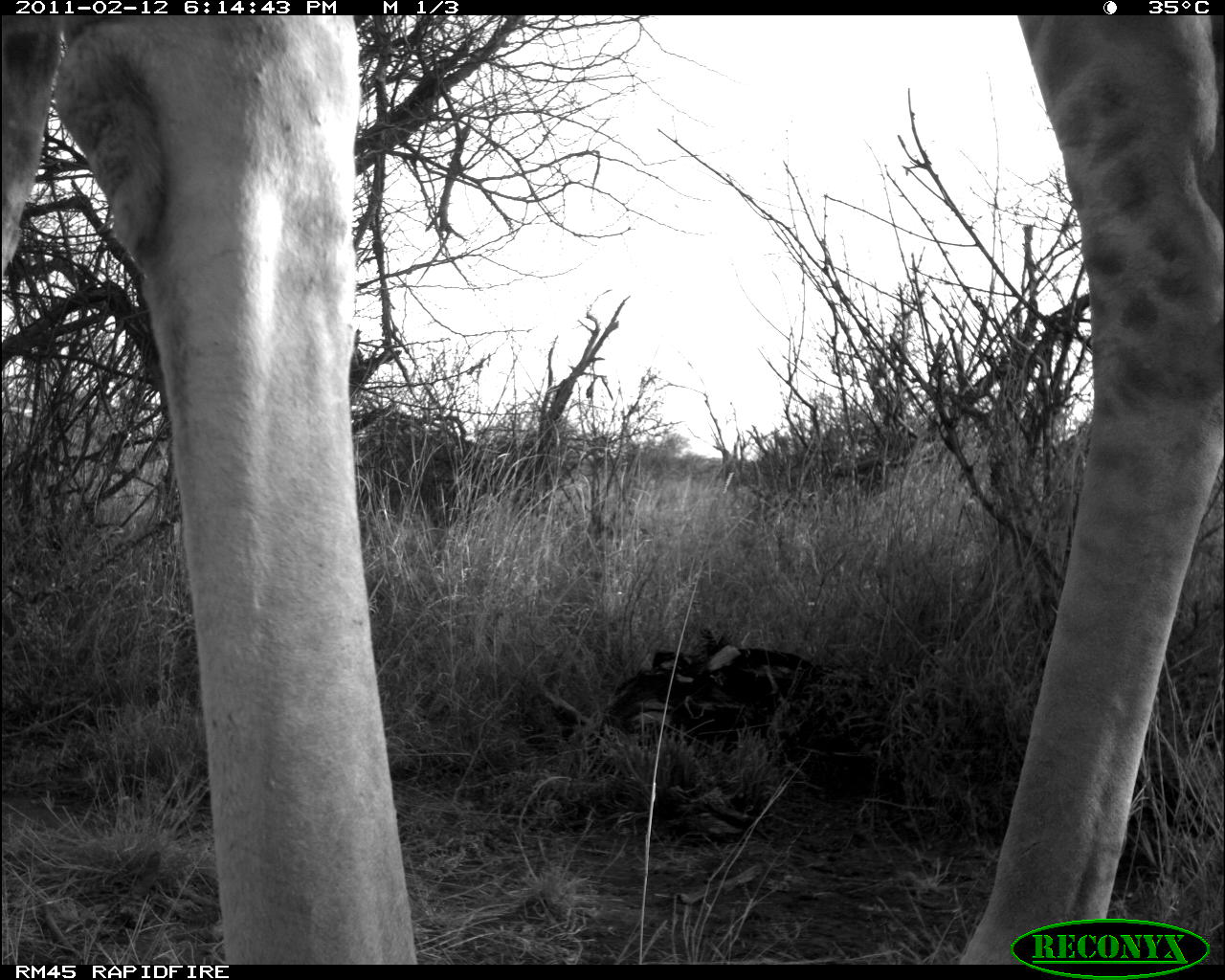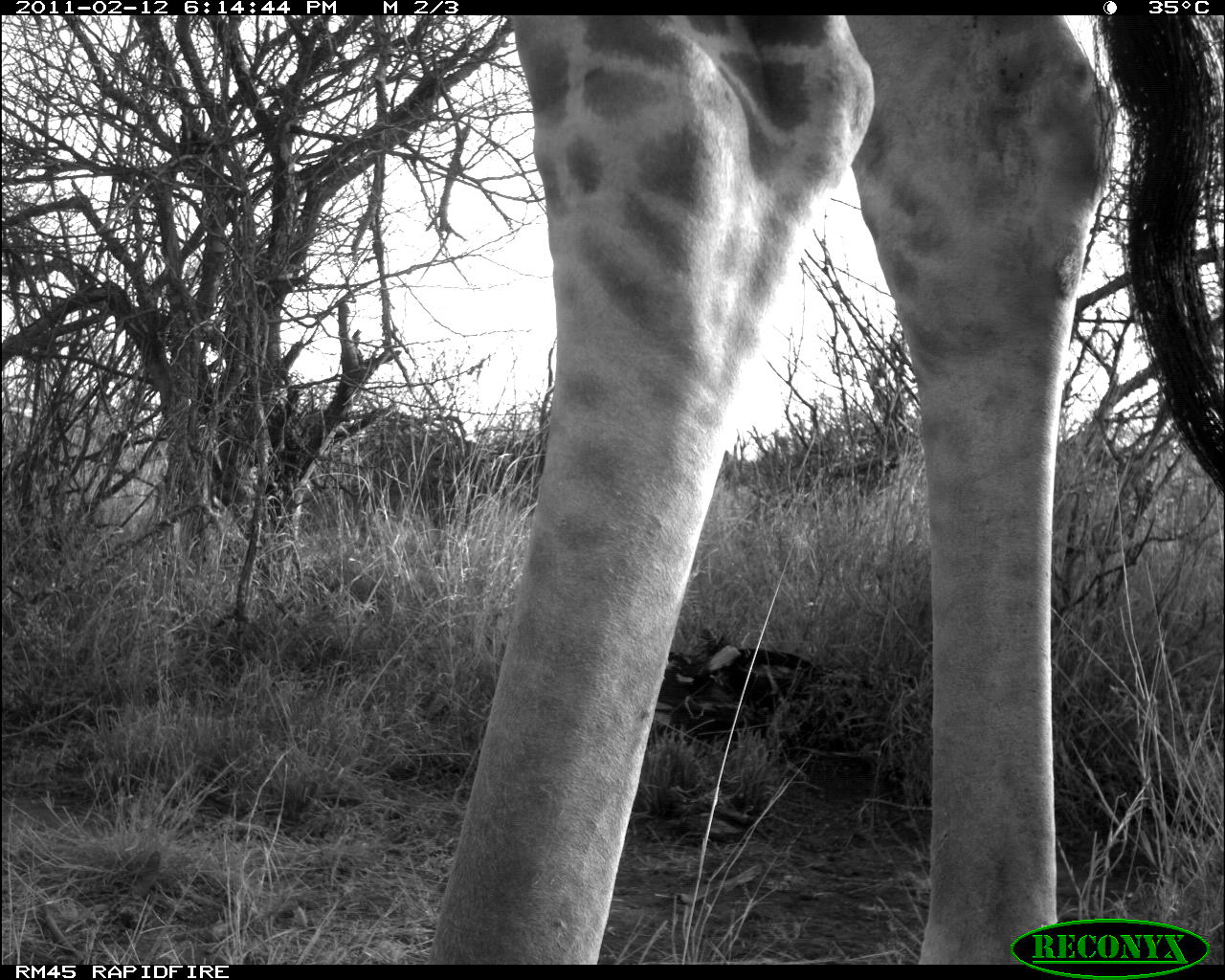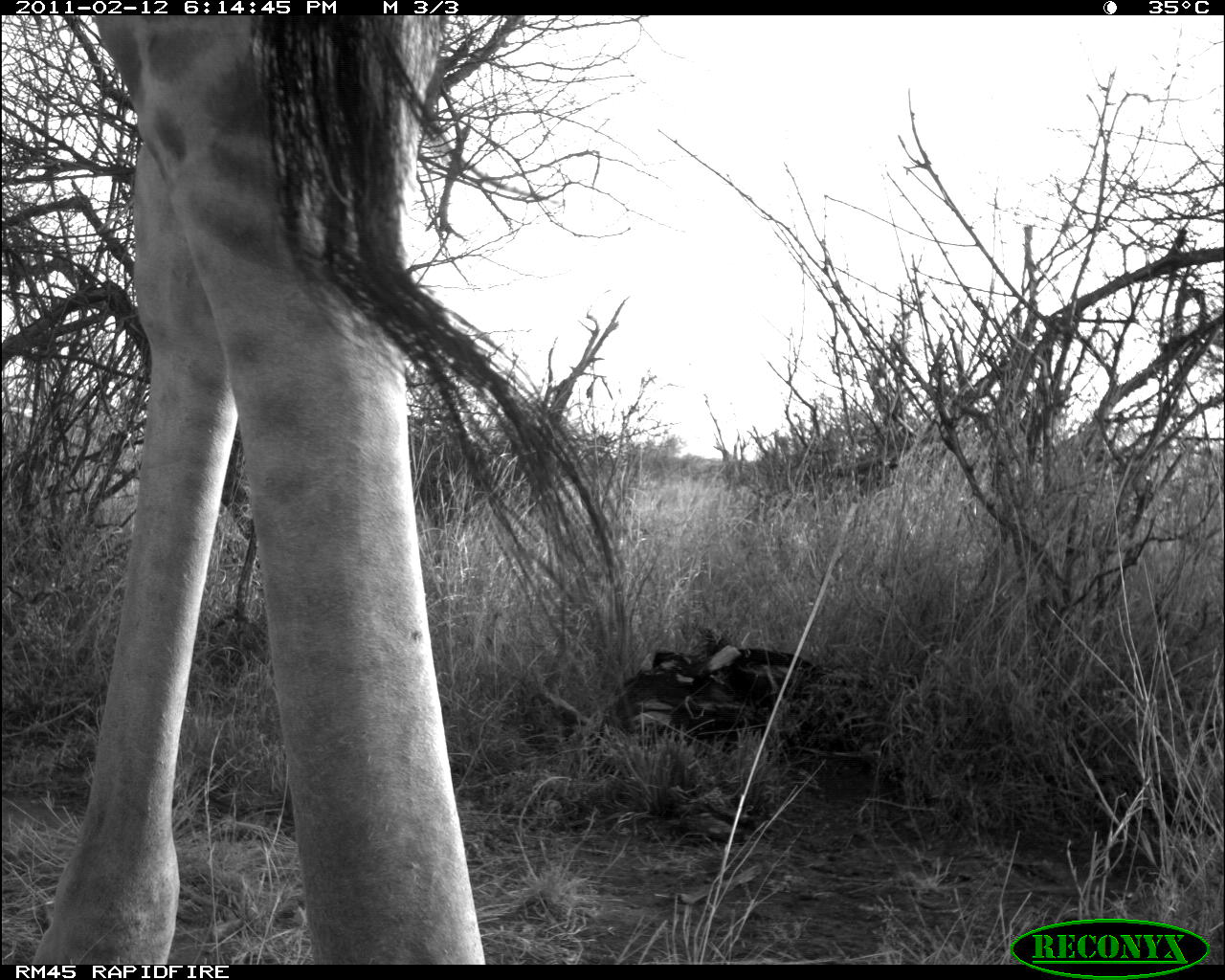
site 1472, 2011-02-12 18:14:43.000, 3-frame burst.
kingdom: Animalia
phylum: Chordata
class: Mammalia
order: Artiodactyla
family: Bovidae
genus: Madoqua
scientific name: Madoqua guentheri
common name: günther's dik-dik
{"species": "Madoqua guentheri (günther's dik-dik)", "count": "1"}